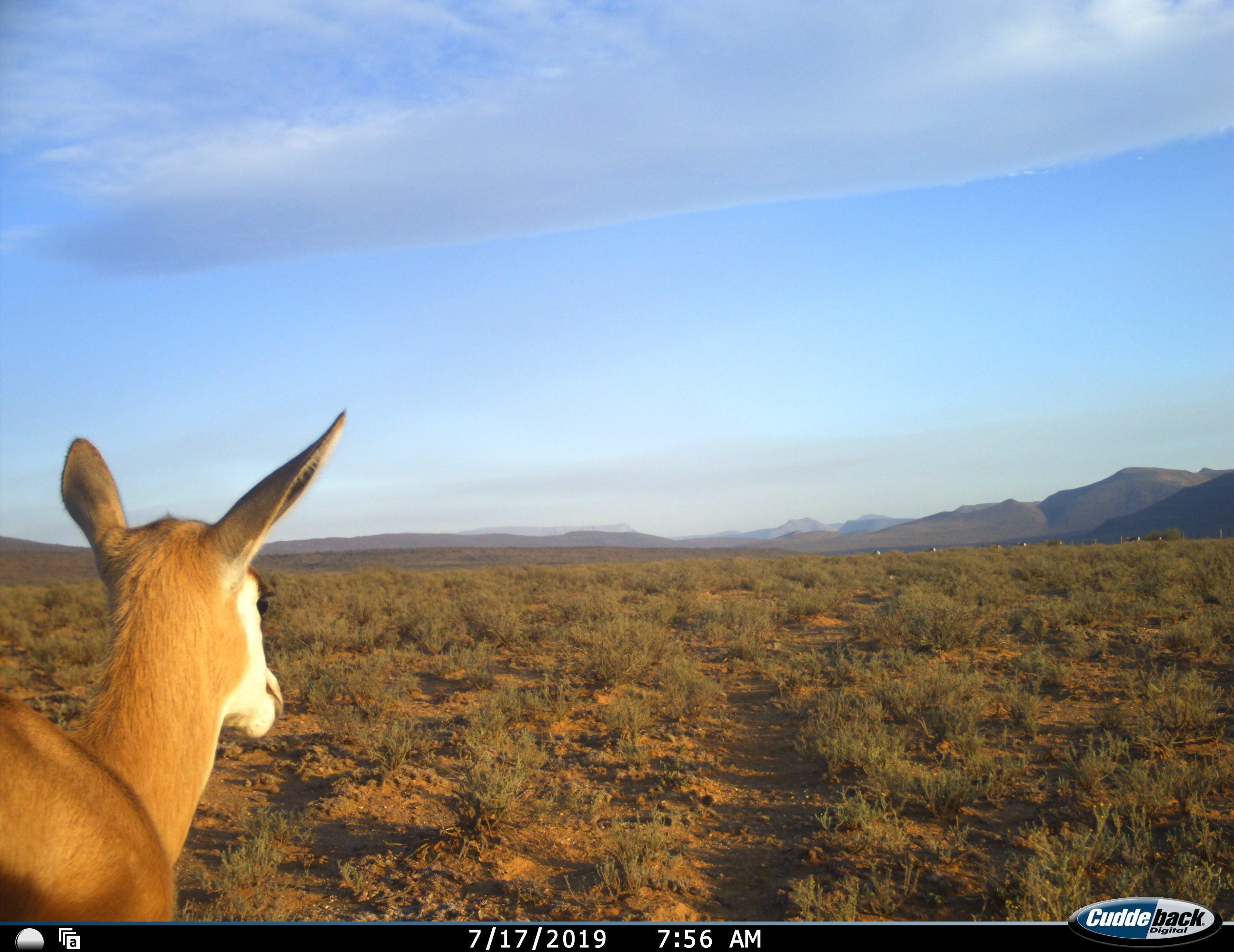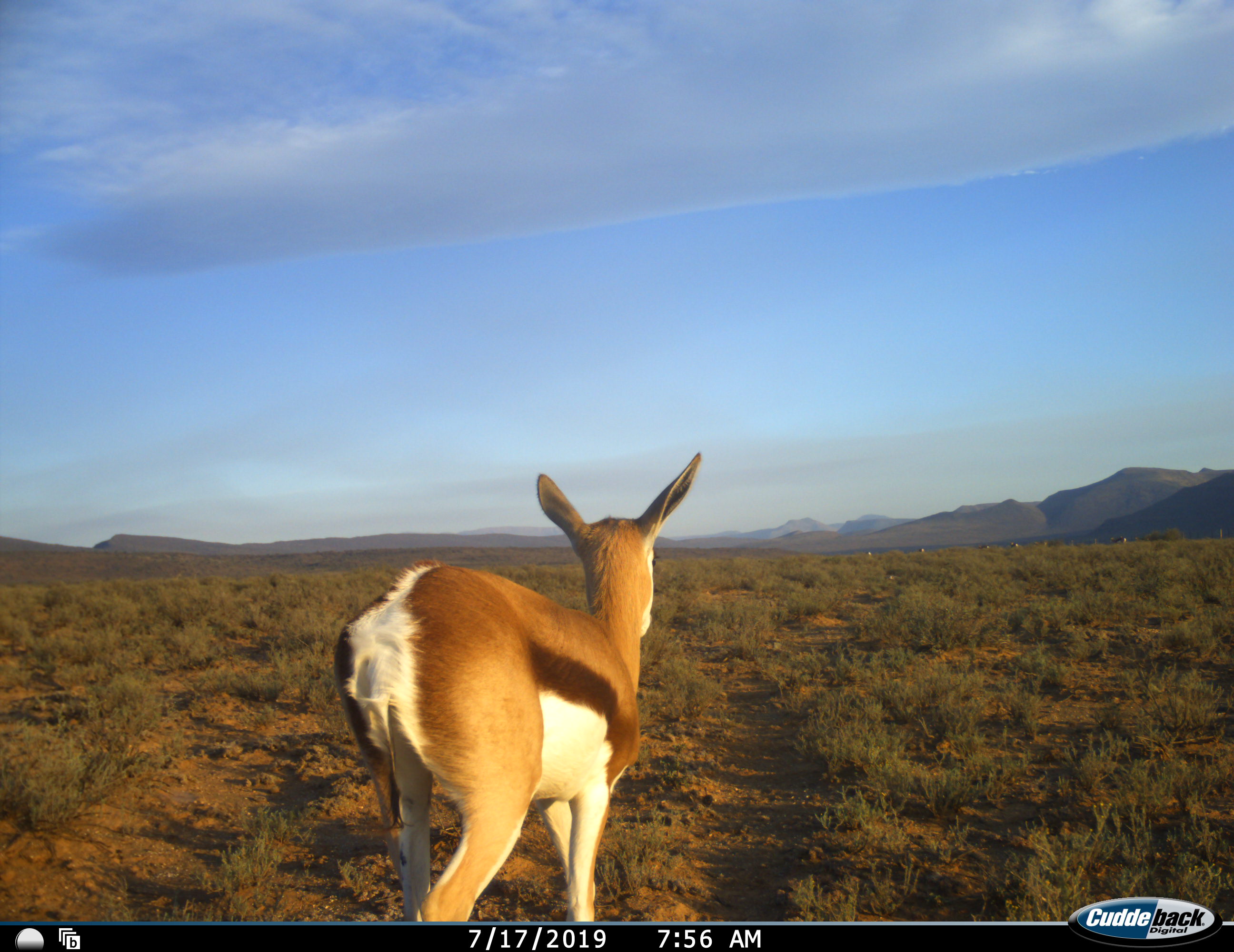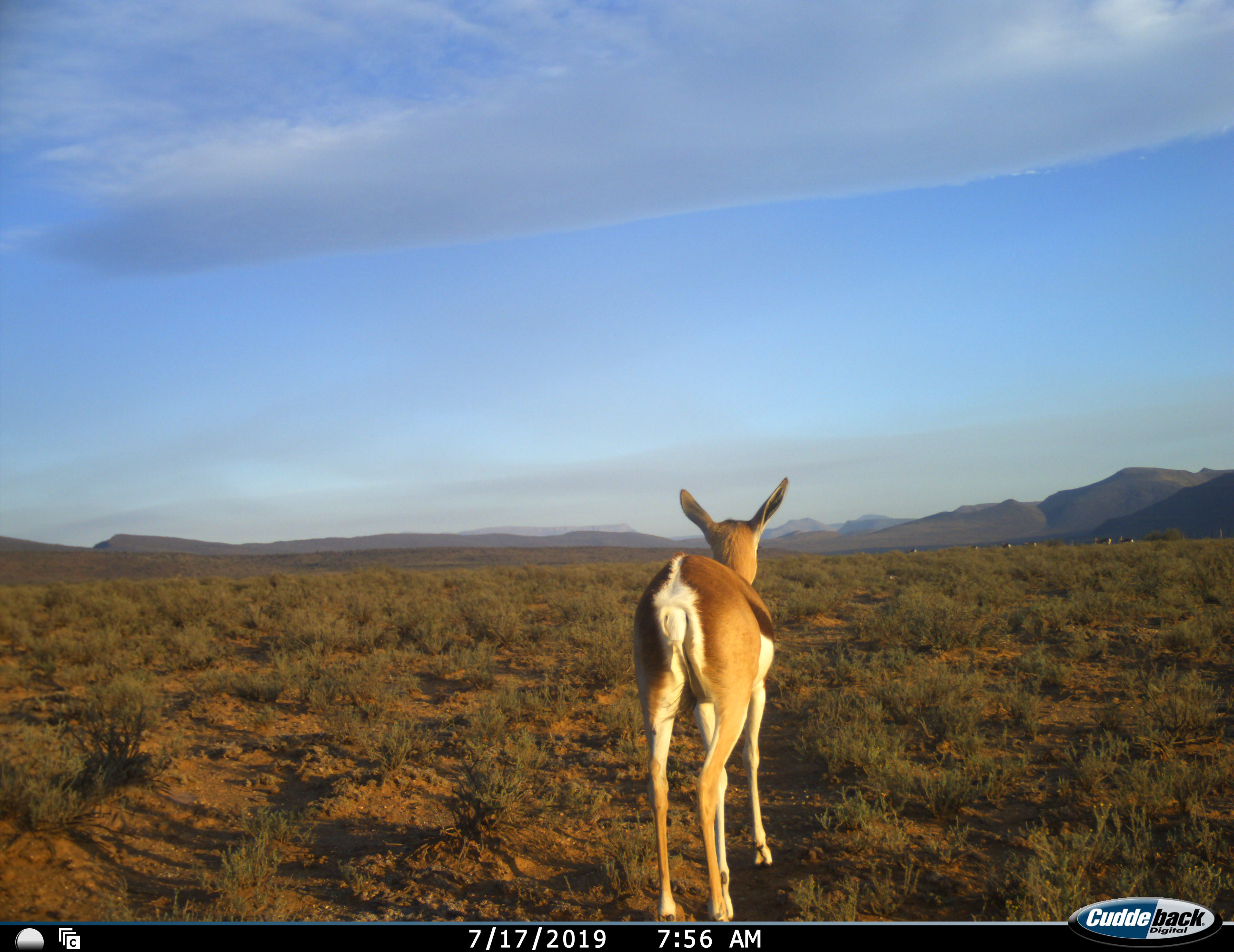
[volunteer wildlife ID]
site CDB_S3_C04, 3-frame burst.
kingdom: Animalia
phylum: Chordata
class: Mammalia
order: Artiodactyla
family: Bovidae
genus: Antidorcas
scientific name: Antidorcas marsupialis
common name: springbok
Springbok (Antidorcas marsupialis), count 1. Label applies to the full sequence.